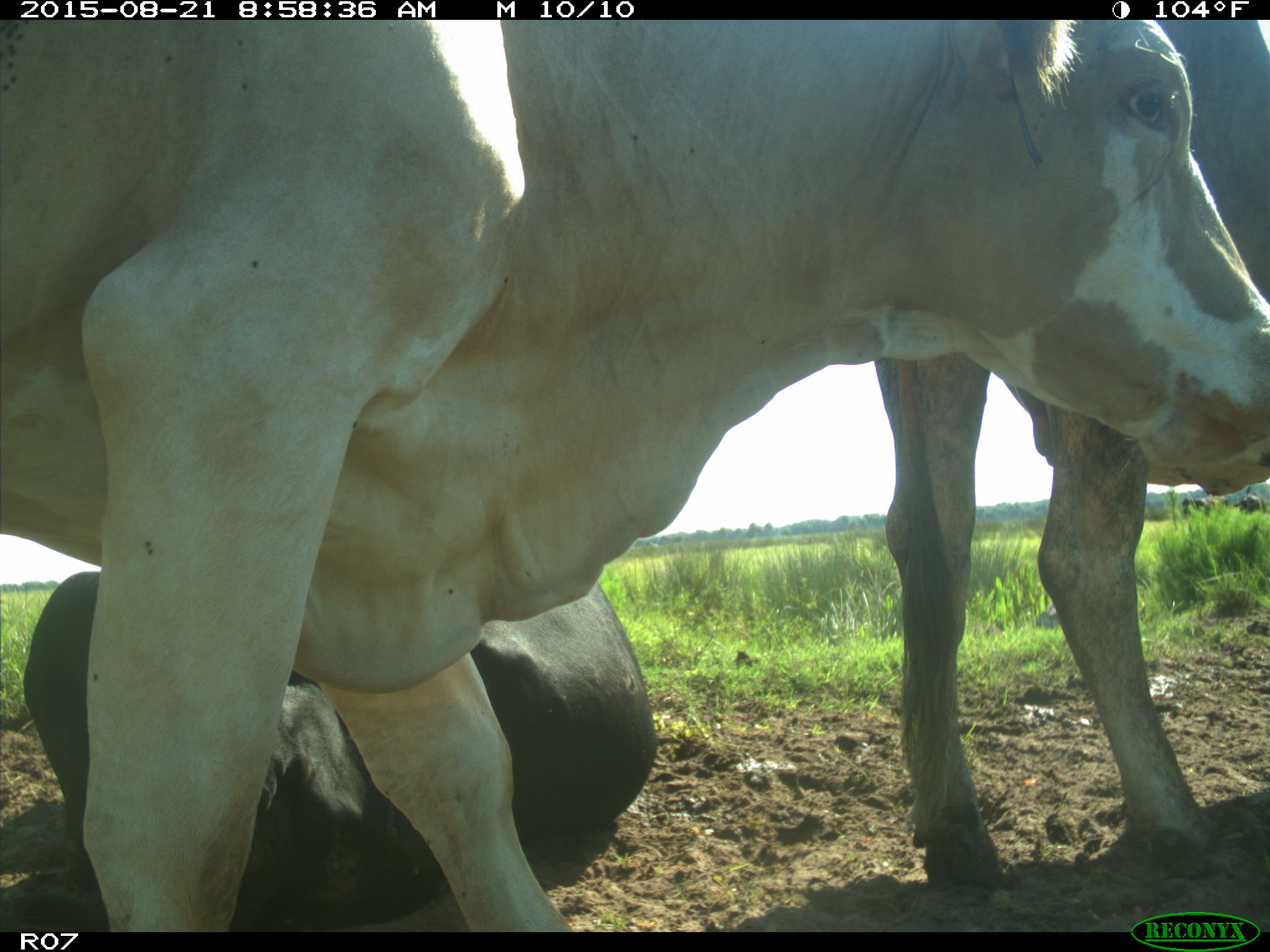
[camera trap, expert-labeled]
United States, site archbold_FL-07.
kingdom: Animalia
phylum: Chordata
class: Mammalia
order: Artiodactyla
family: Bovidae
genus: Bos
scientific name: Bos taurus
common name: domestic cow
Bos taurus (domestic cow).